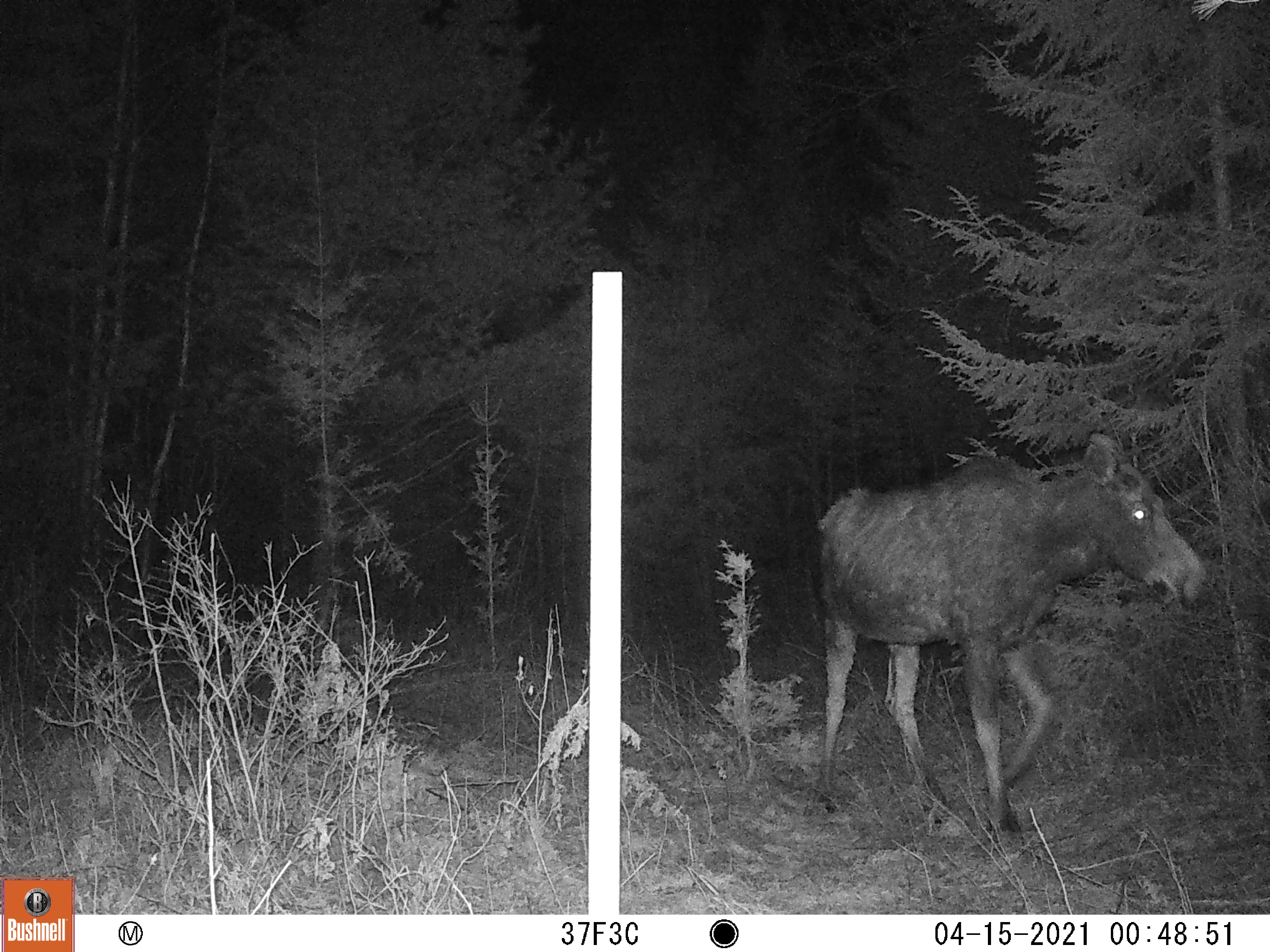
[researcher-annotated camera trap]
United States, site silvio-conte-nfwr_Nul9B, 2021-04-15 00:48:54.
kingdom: Animalia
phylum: Chordata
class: Mammalia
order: Artiodactyla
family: Cervidae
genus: Alces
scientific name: Alces alces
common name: moose